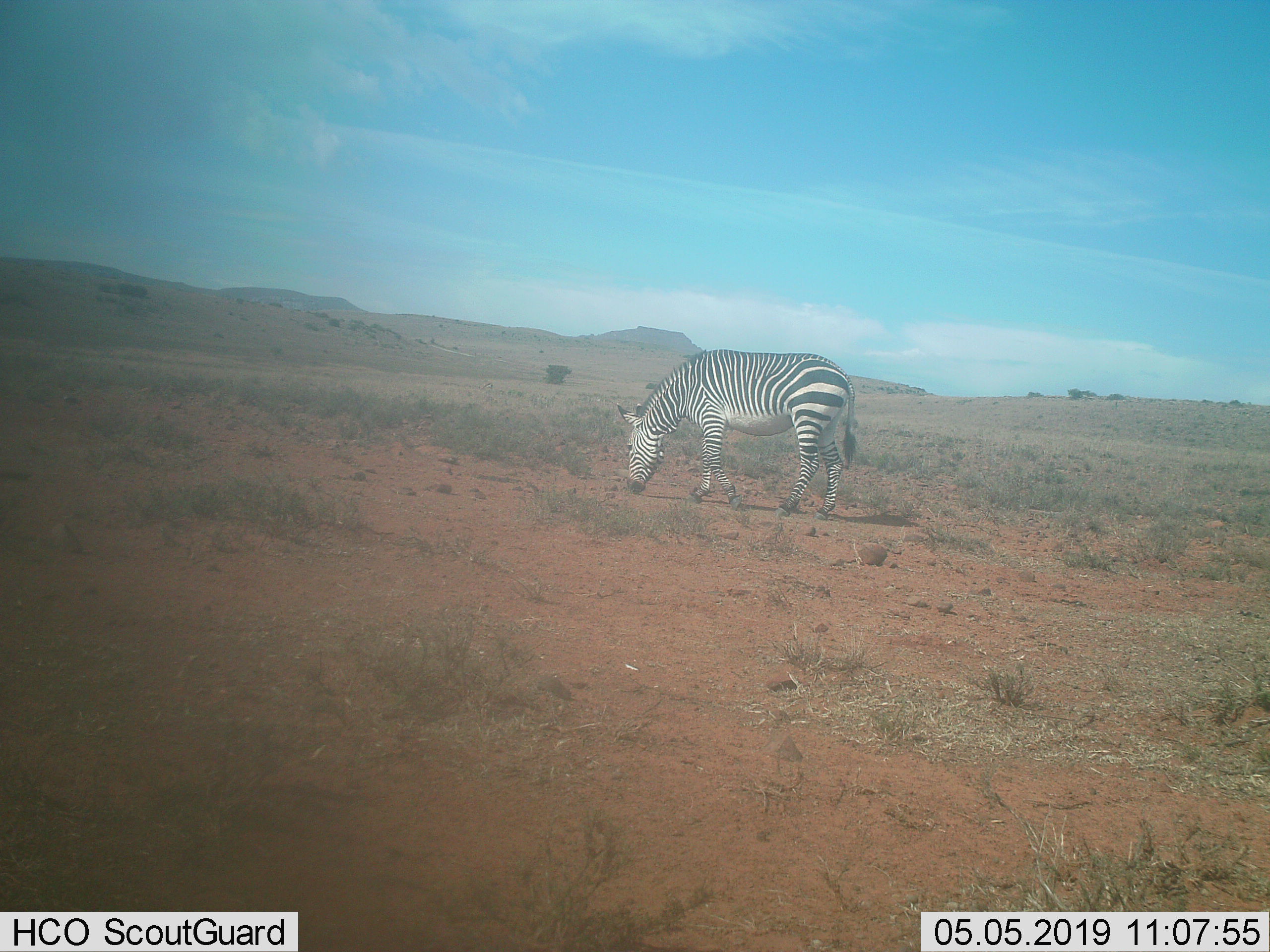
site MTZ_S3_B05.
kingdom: Animalia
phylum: Chordata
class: Mammalia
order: Perissodactyla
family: Equidae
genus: Equus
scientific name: Equus zebra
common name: mountain zebra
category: zebramountain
Zebramountain (mountain zebra) (Equus zebra), count 1. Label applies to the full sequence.